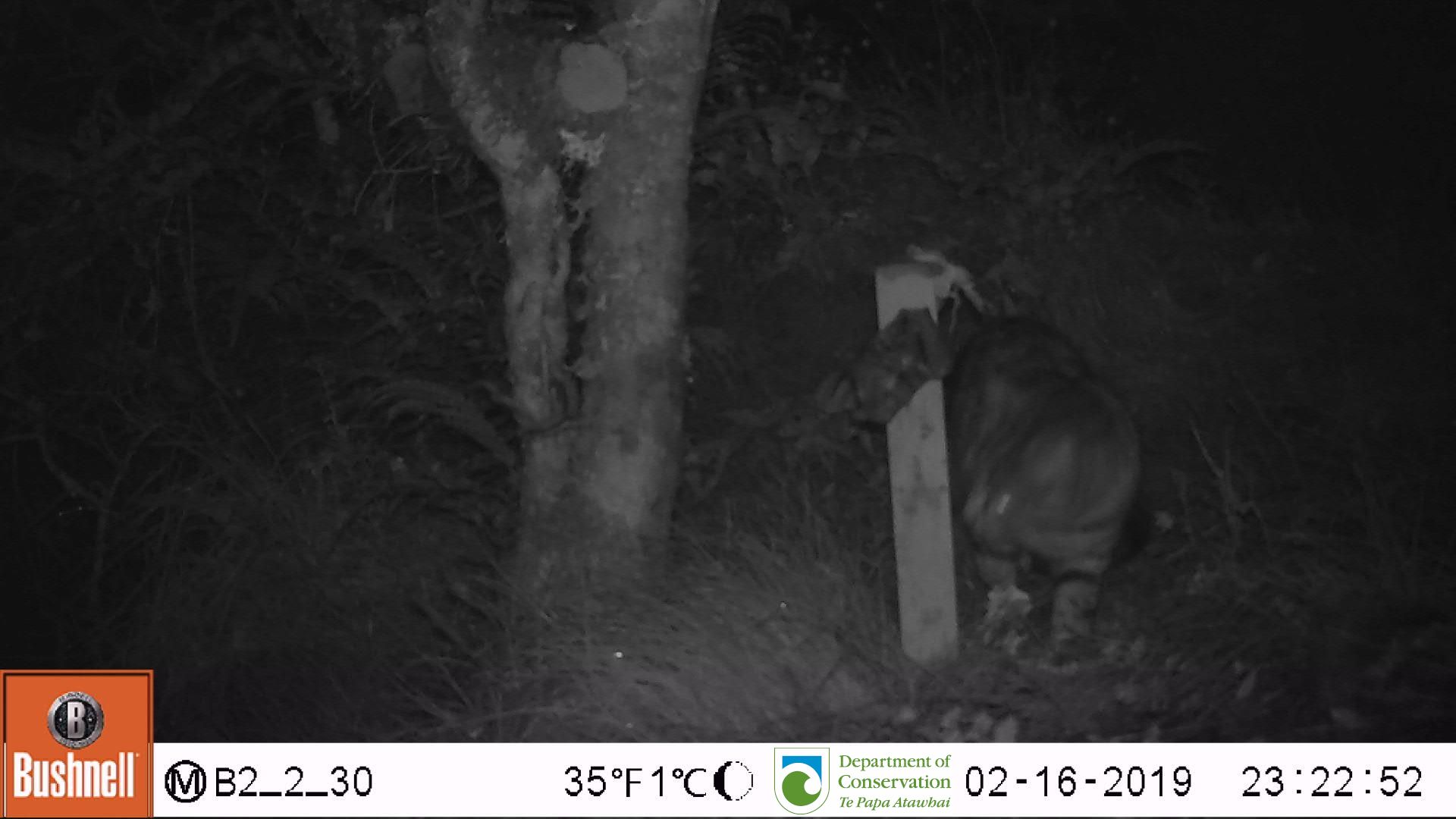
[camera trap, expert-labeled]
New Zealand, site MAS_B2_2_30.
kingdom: Animalia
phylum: Chordata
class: Mammalia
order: Carnivora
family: Felidae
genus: Felis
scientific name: Felis catus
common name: domestic cat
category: cat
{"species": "cat (domestic cat) (Felis catus)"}